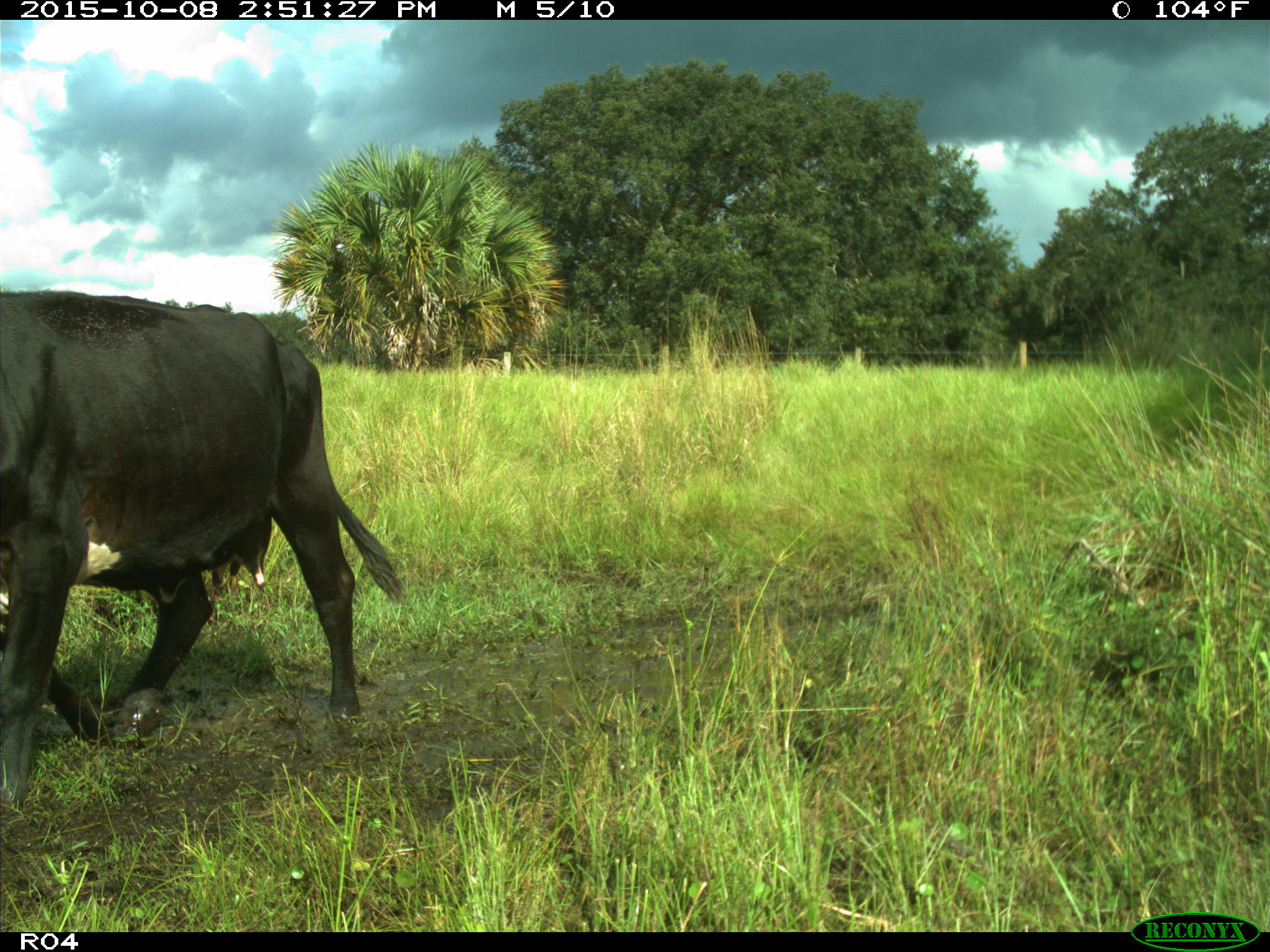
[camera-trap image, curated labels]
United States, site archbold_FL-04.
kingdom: Animalia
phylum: Chordata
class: Mammalia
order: Artiodactyla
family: Bovidae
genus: Bos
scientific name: Bos taurus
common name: domestic cow